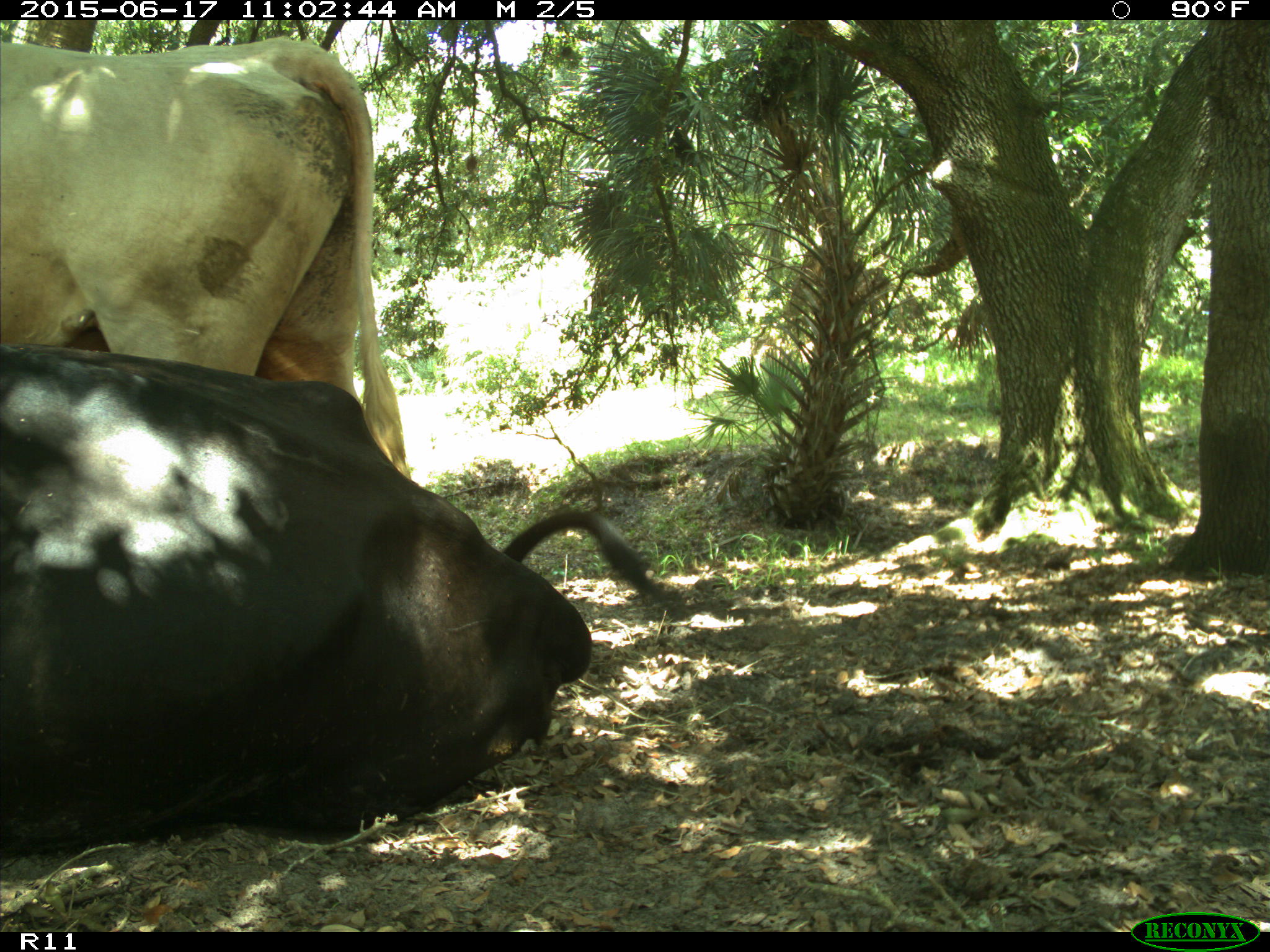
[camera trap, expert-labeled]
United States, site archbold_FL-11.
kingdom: Animalia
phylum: Chordata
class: Mammalia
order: Artiodactyla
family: Bovidae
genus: Bos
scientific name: Bos taurus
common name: domestic cow